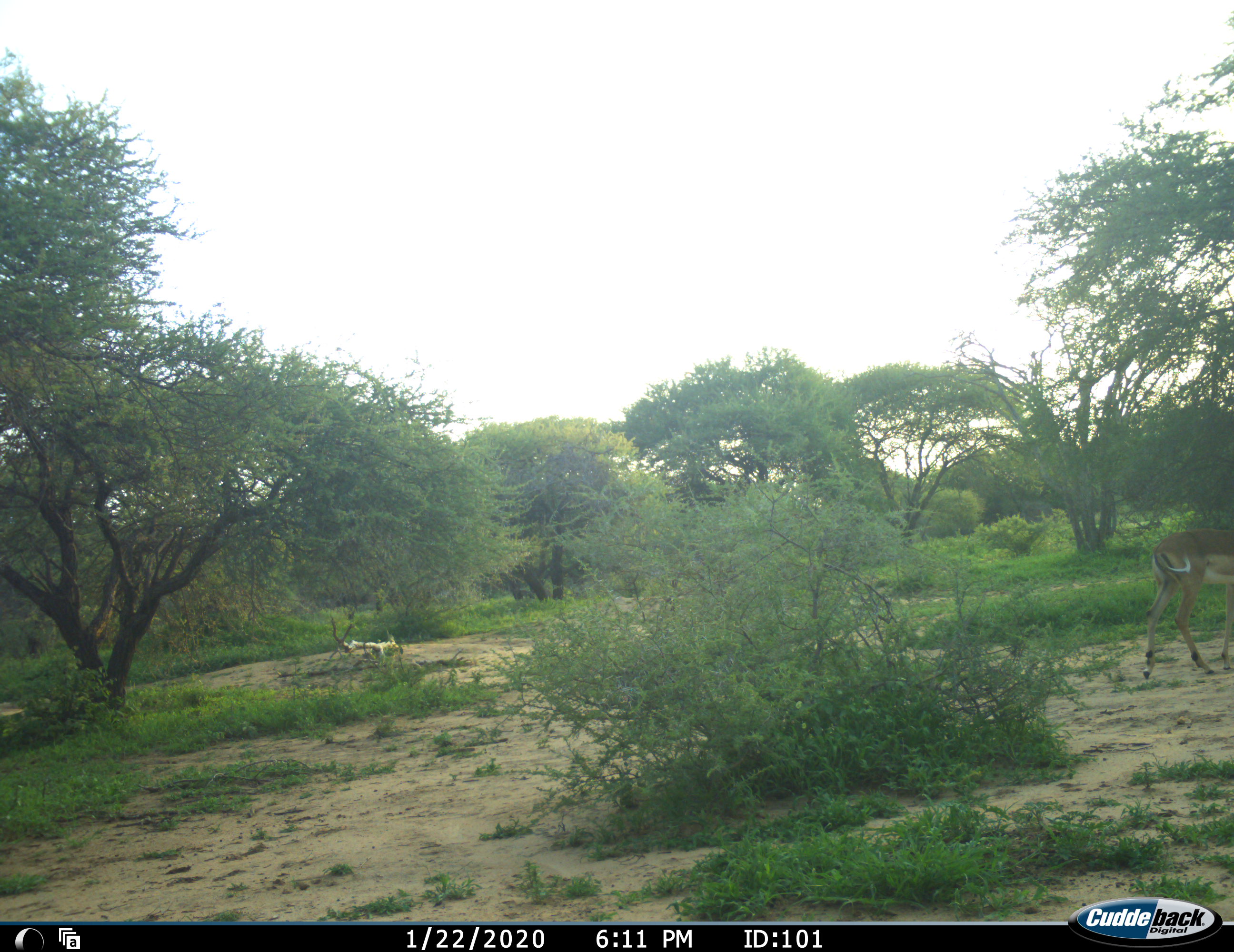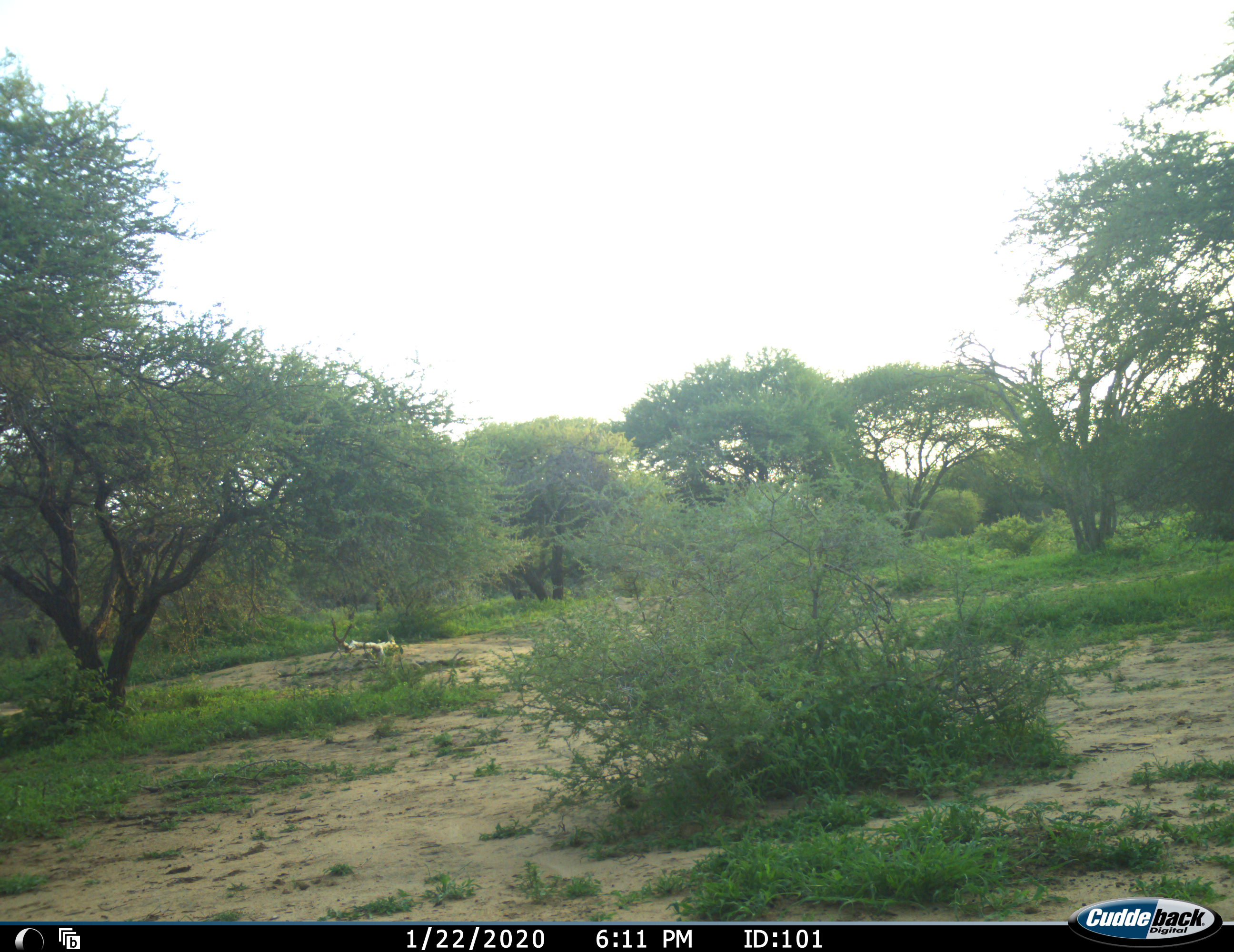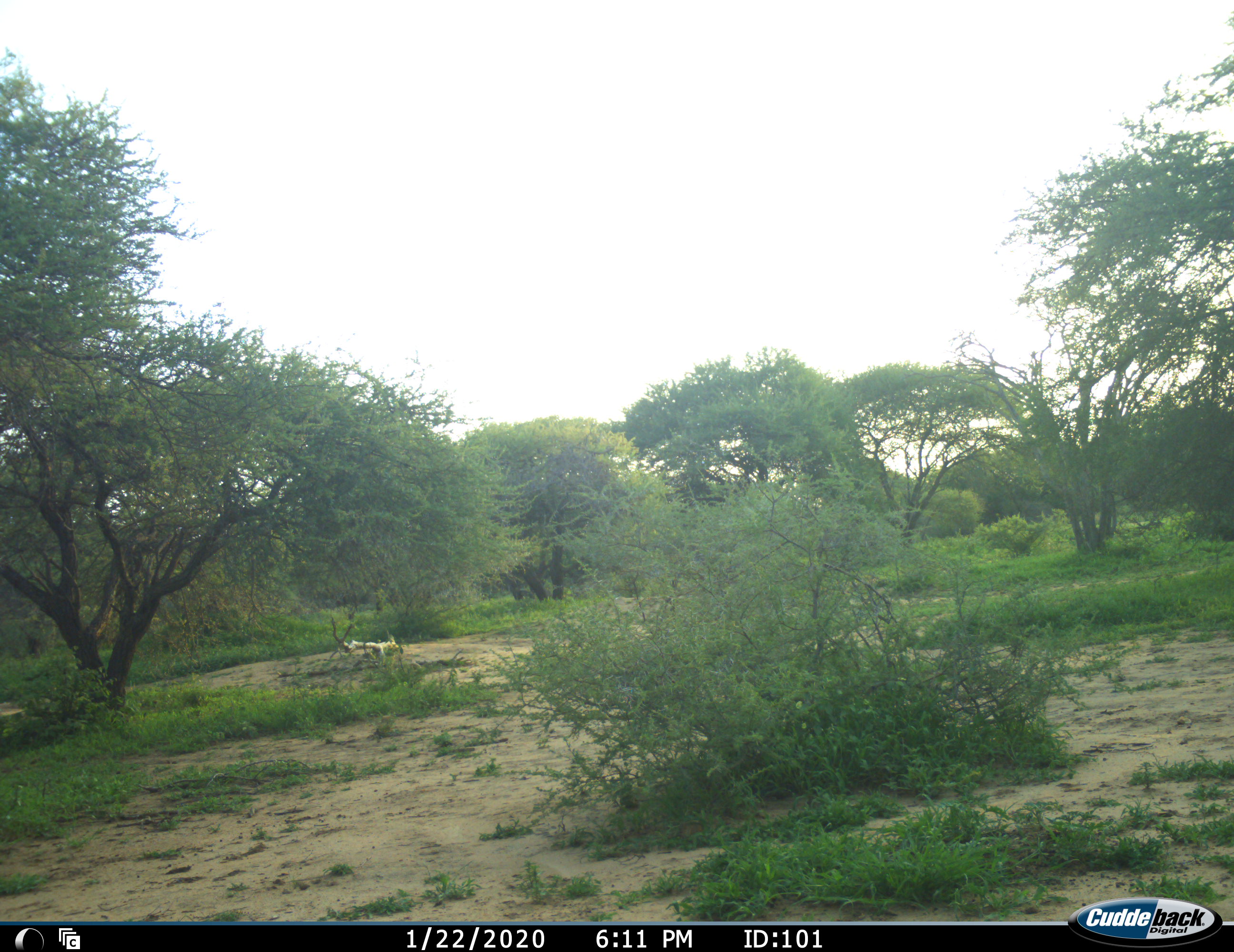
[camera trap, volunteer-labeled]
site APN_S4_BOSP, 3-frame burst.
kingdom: Animalia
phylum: Chordata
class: Mammalia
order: Artiodactyla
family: Bovidae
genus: Aepyceros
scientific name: Aepyceros melampus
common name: impala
Impala (Aepyceros melampus), count 1. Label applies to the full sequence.